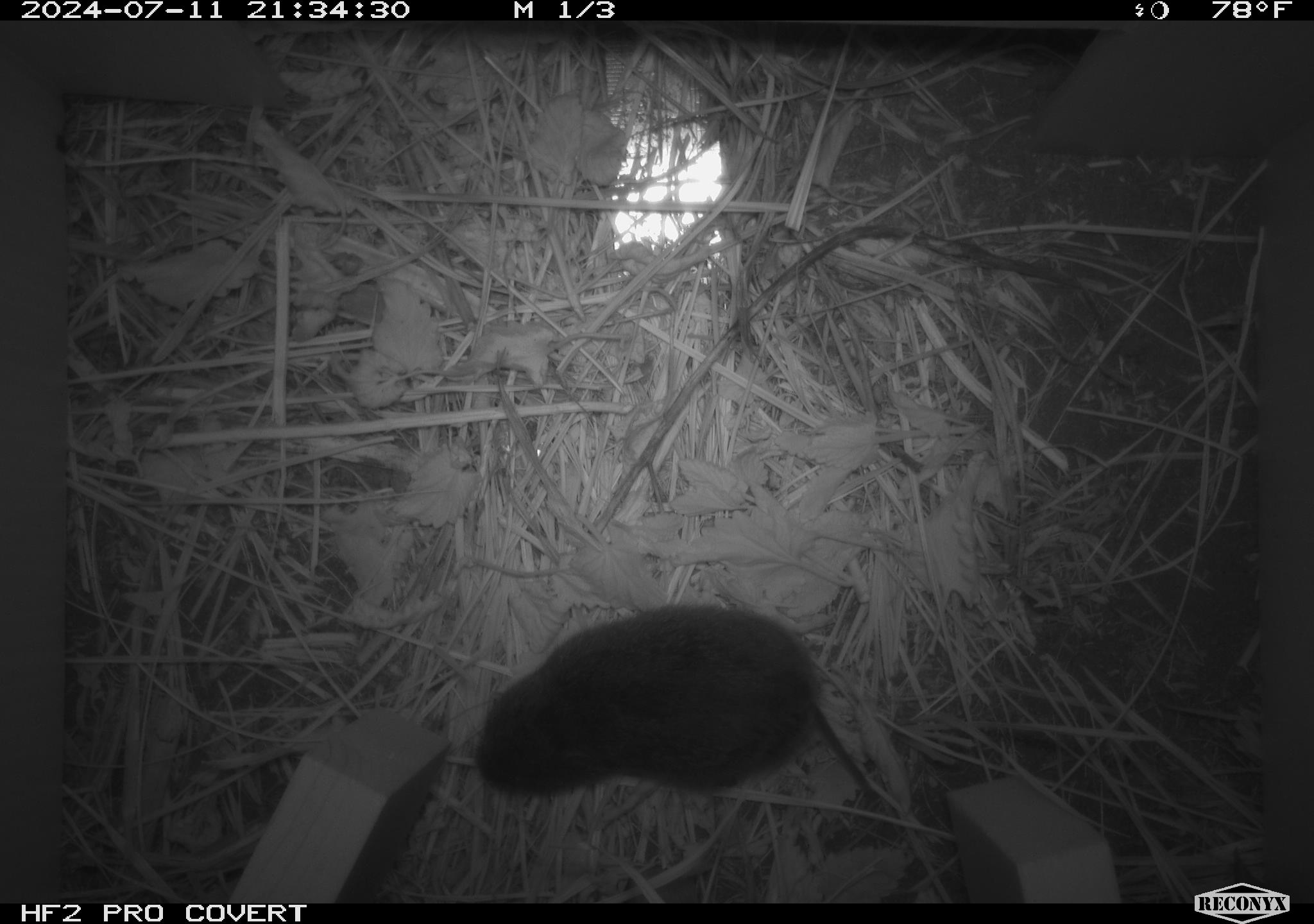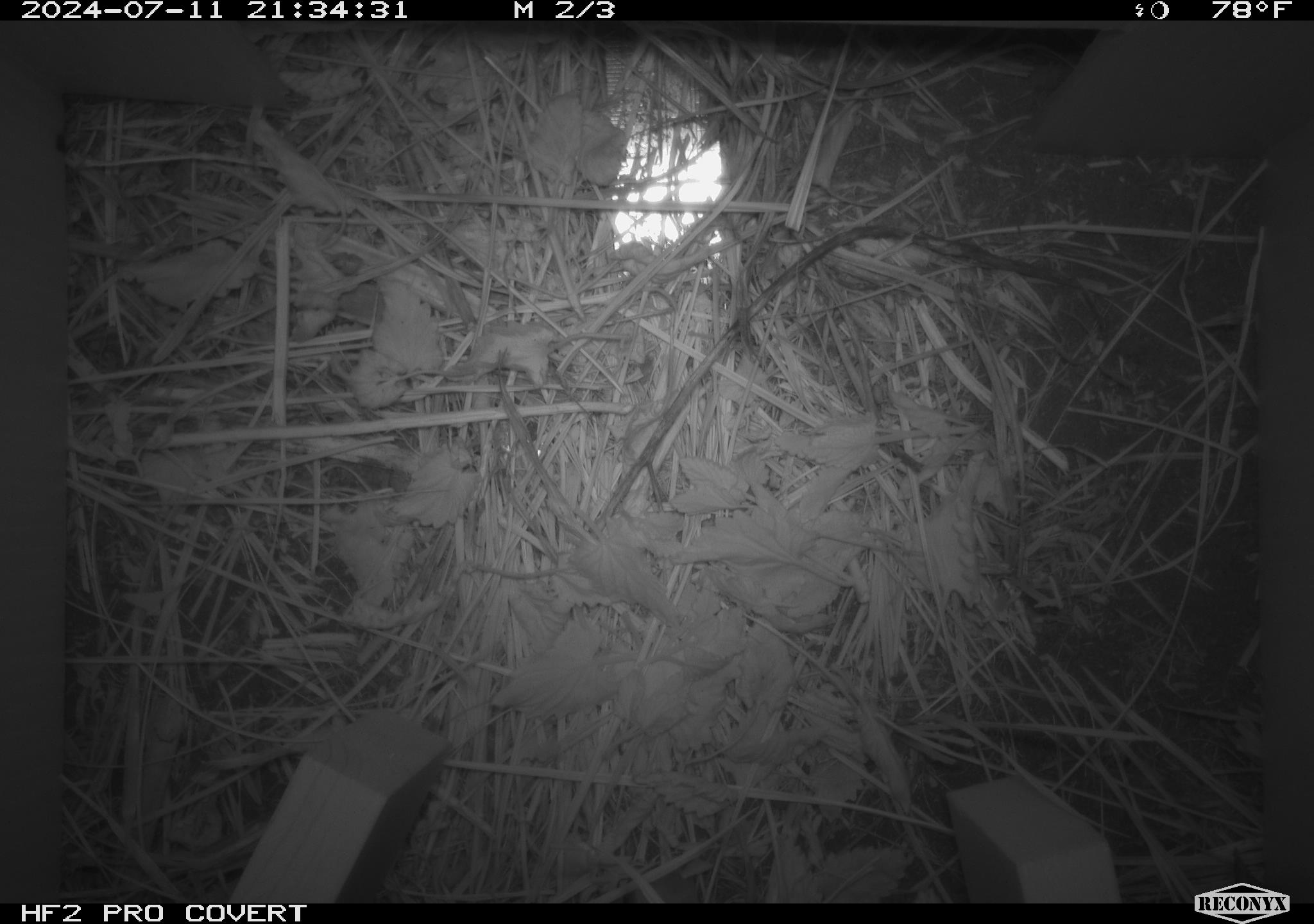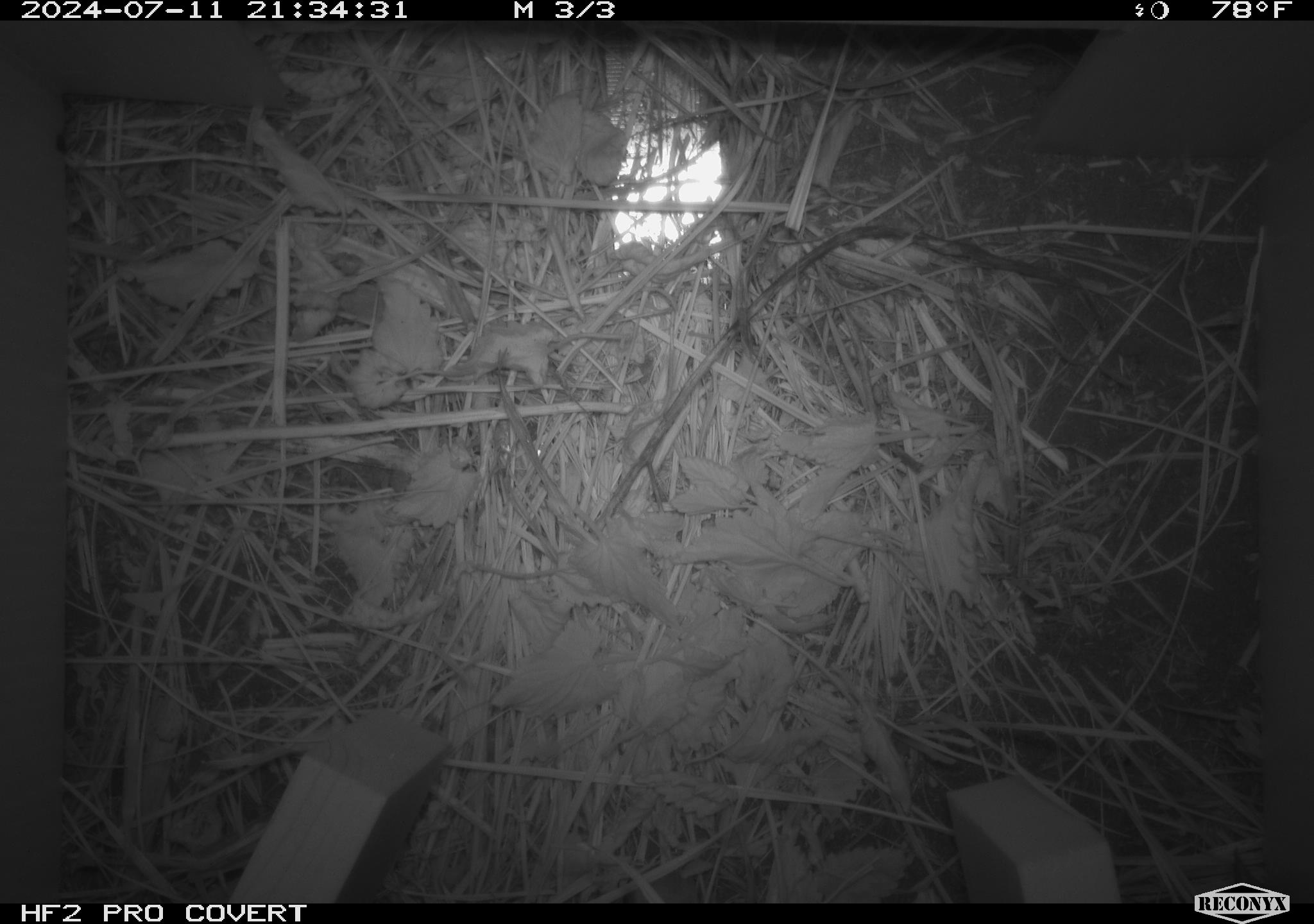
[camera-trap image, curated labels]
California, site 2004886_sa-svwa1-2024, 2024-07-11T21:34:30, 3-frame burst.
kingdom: Animalia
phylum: Chordata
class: Mammalia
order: Rodentia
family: Cricetidae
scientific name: Arvicolinae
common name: voles, lemmings, and muskrats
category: arvicolinae subfamily